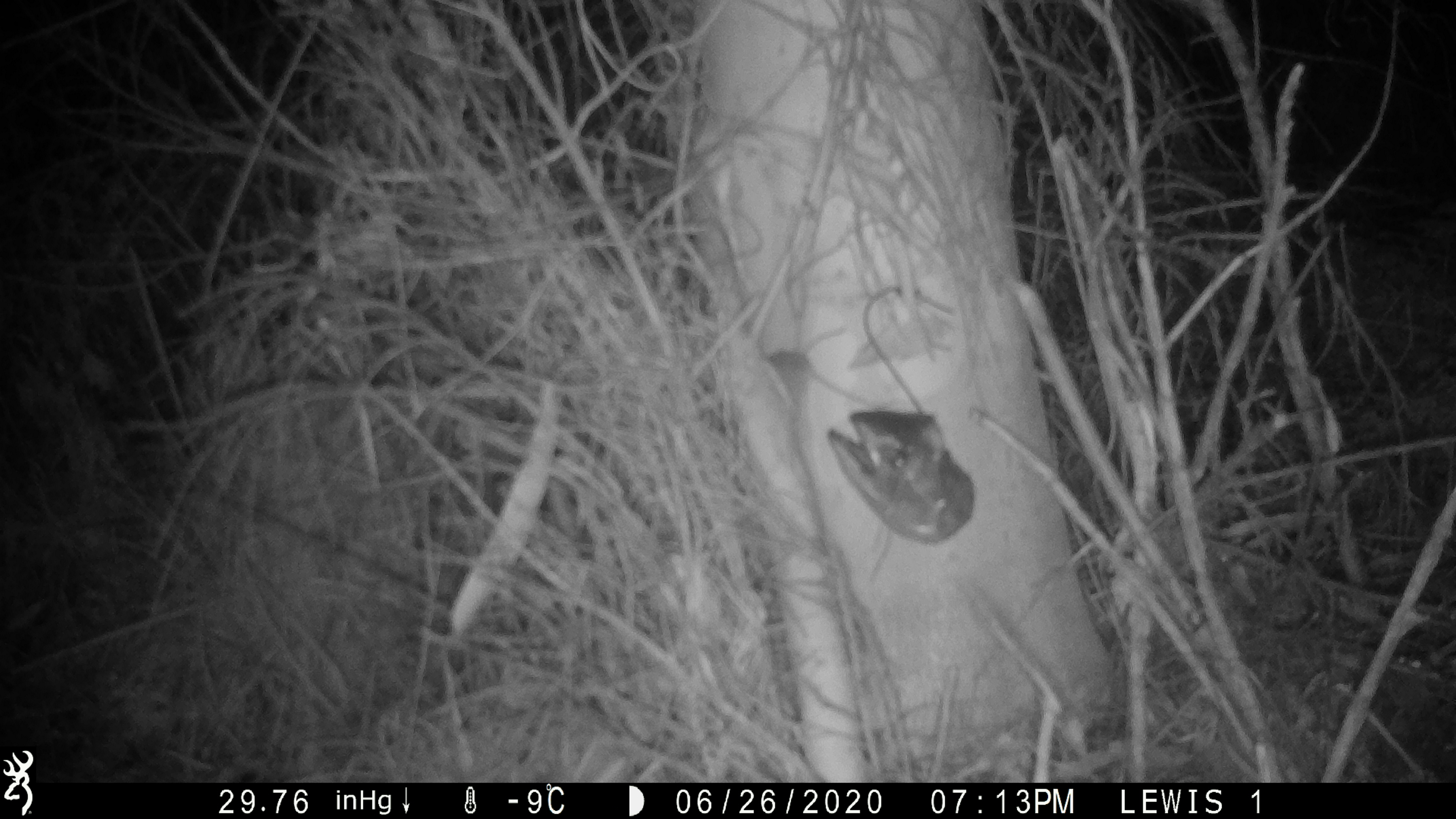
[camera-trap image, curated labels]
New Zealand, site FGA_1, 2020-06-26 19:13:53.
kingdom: Animalia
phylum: Chordata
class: Mammalia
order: Rodentia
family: Muridae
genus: Mus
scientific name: Mus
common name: mouse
Mouse (Mus).